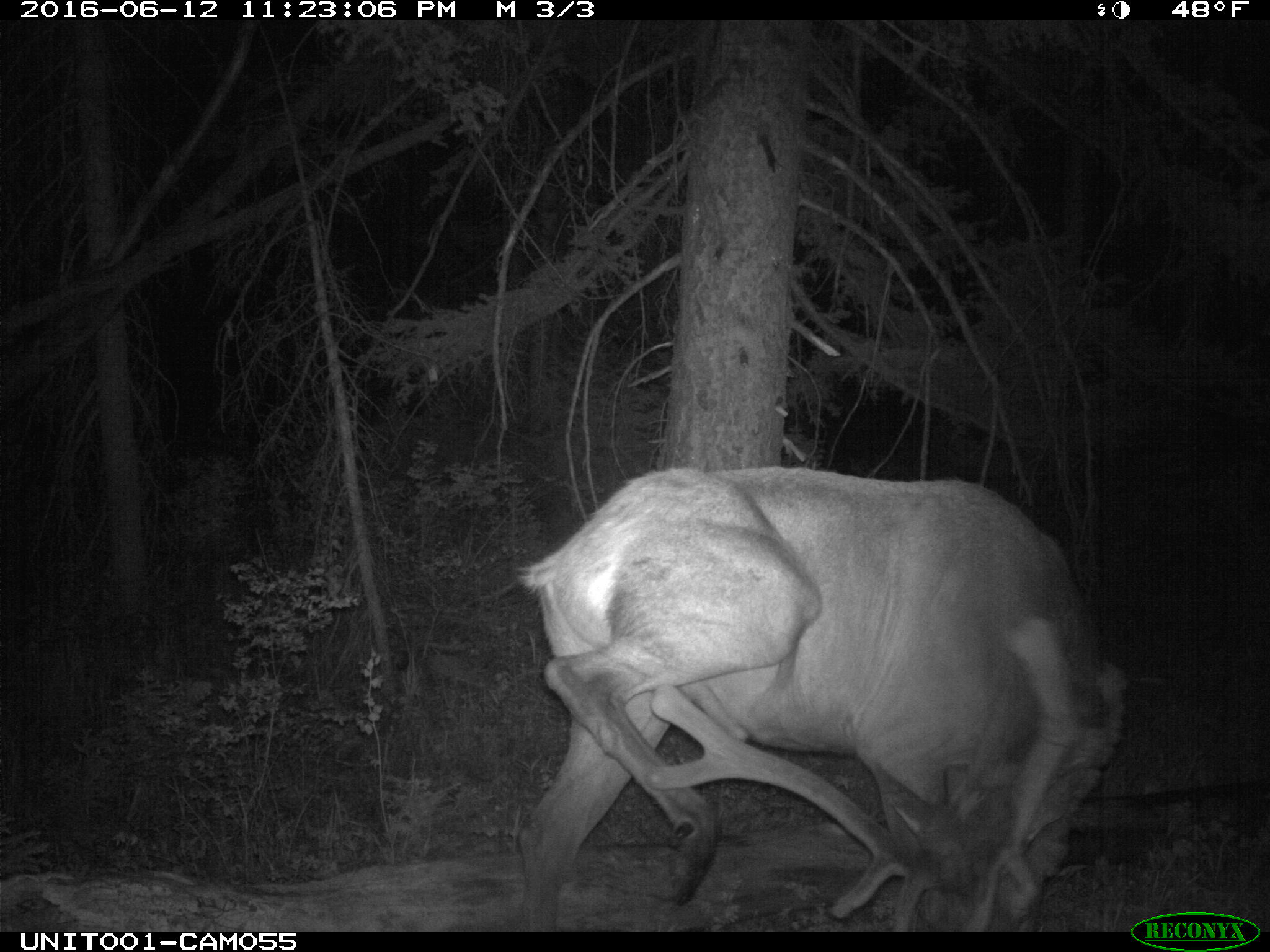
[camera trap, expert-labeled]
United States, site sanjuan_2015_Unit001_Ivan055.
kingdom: Animalia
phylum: Chordata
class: Mammalia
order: Artiodactyla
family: Cervidae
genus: Cervus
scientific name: Cervus elaphus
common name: red deer